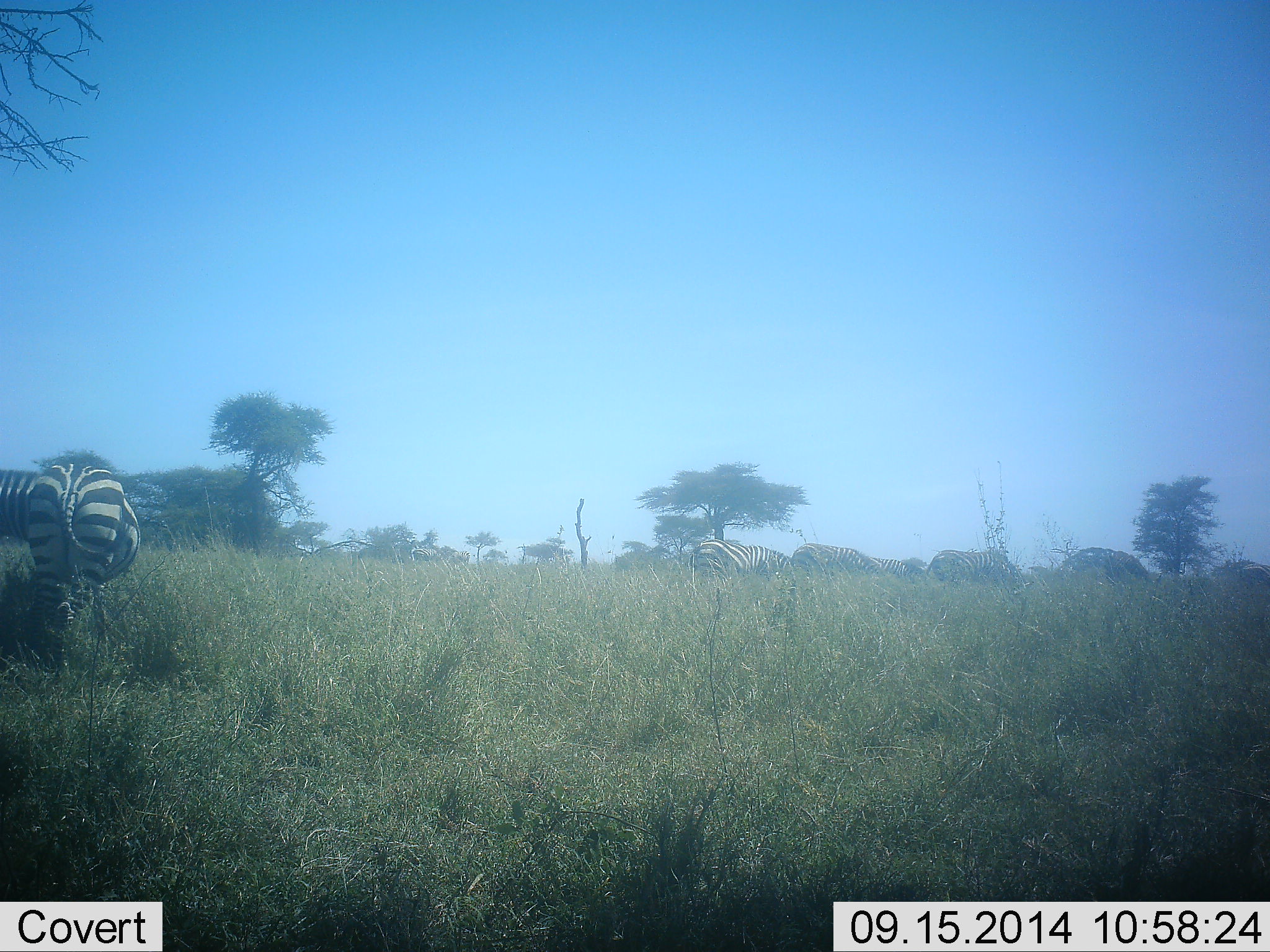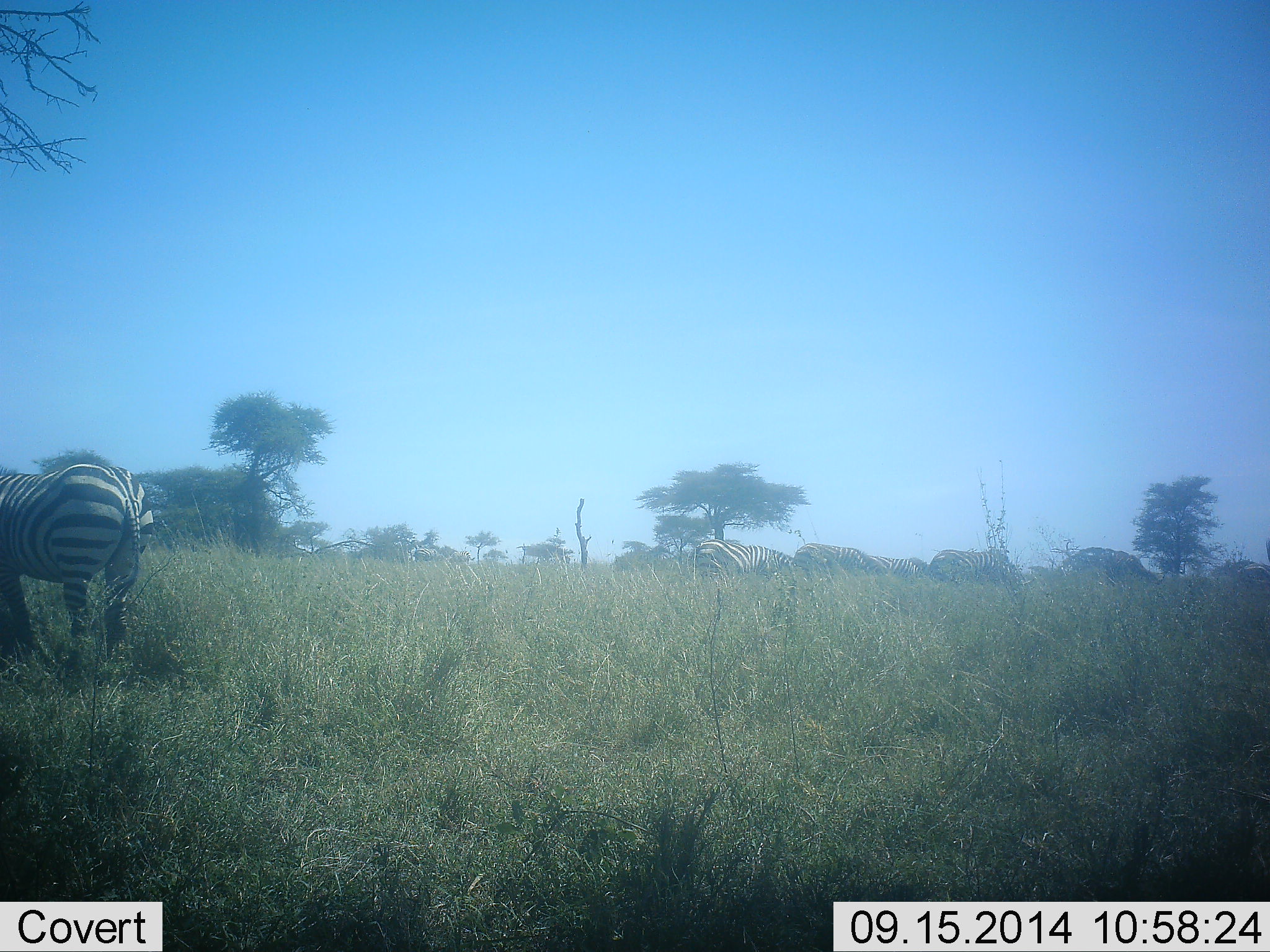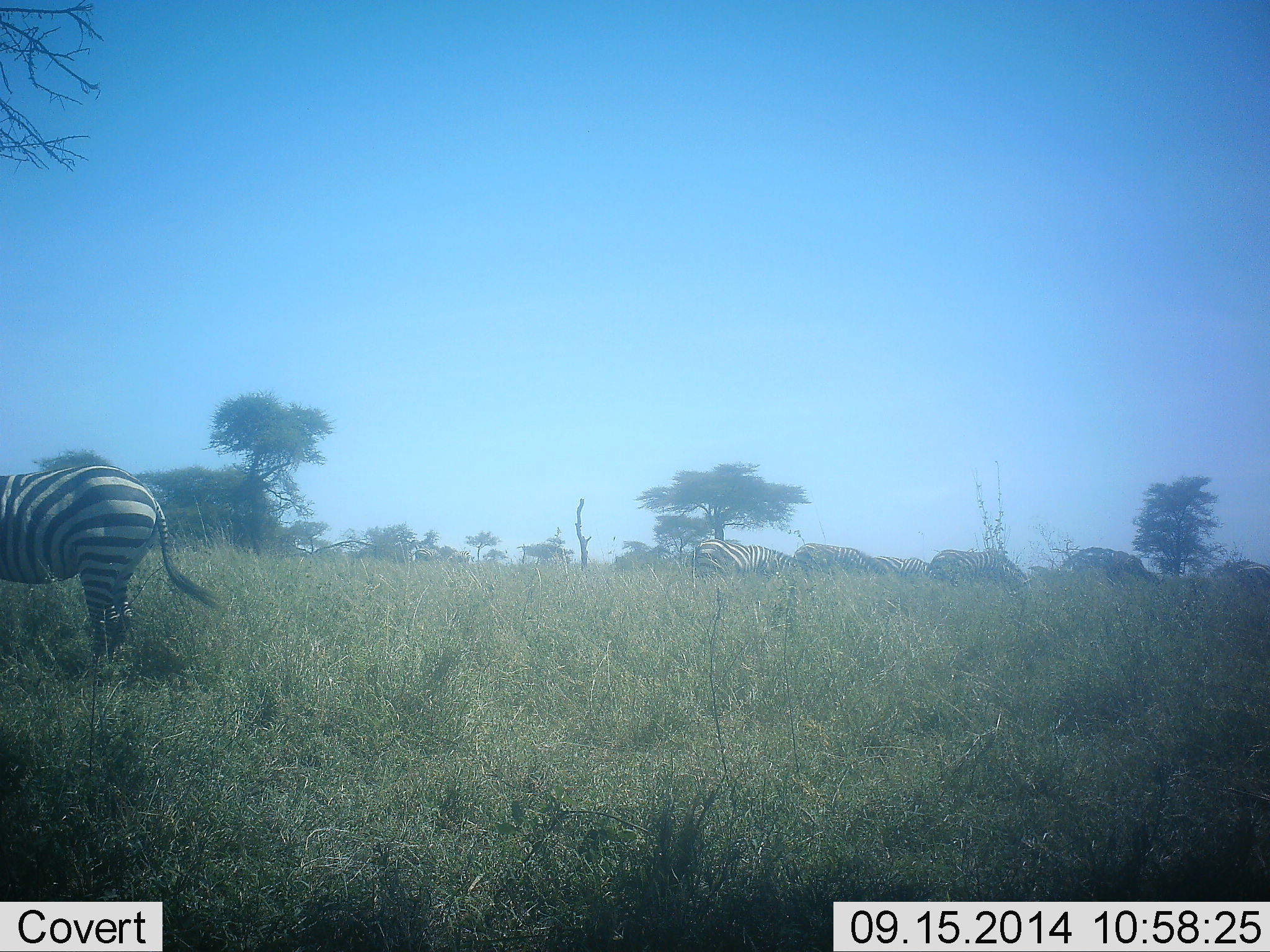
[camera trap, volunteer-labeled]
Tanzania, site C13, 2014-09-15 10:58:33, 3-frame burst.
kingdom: Animalia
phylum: Chordata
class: Mammalia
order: Perissodactyla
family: Equidae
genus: Equus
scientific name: Equus quagga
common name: plains zebra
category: zebra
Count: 5.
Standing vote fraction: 80%.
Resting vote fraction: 0%.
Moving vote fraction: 0%.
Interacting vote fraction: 0%.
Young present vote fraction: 0%.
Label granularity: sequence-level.